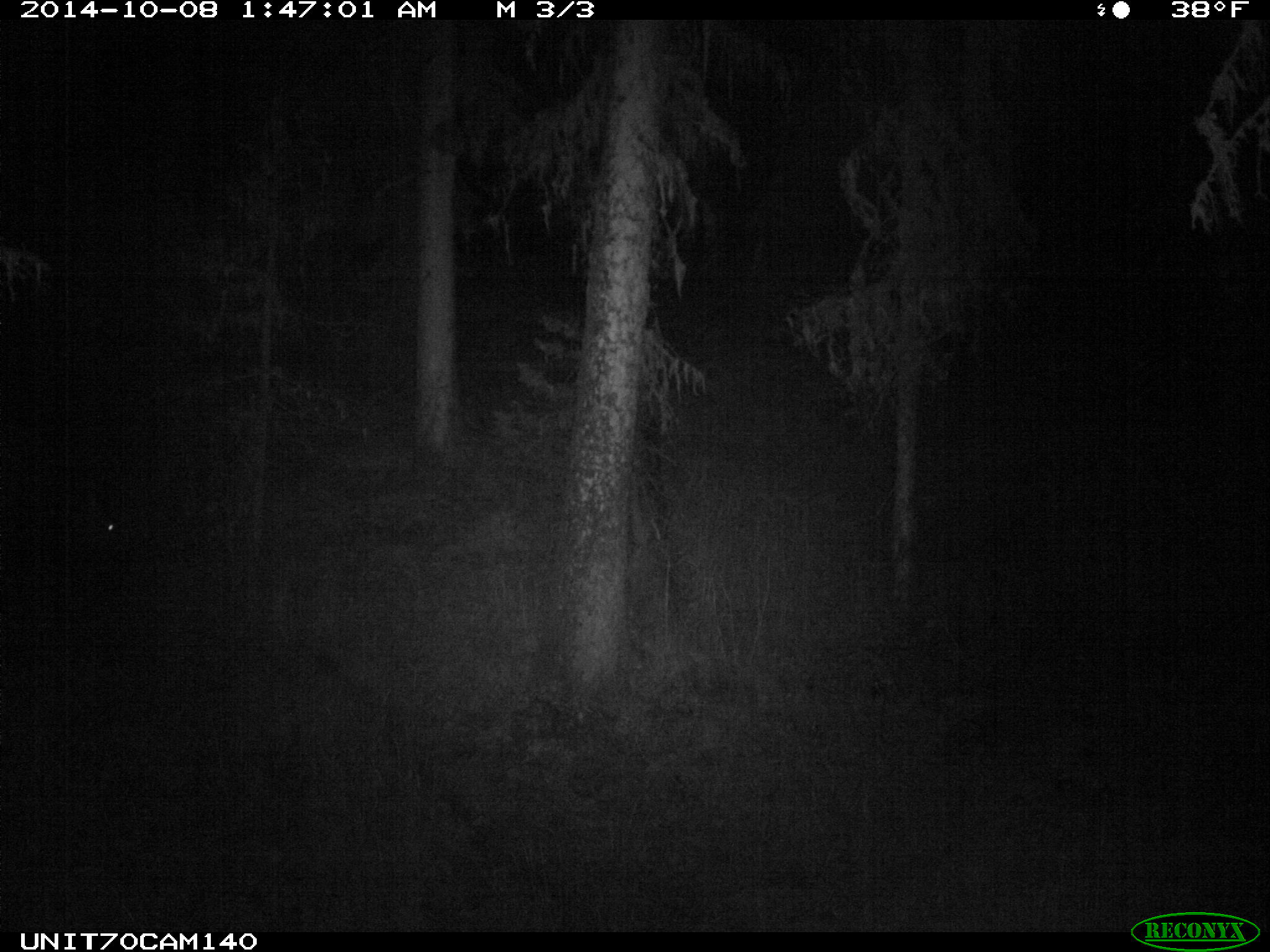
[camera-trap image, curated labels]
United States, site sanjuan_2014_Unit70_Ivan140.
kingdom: Animalia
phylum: Chordata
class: Mammalia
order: Artiodactyla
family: Cervidae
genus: Cervus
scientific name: Cervus elaphus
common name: red deer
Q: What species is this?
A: Cervus elaphus (red deer).